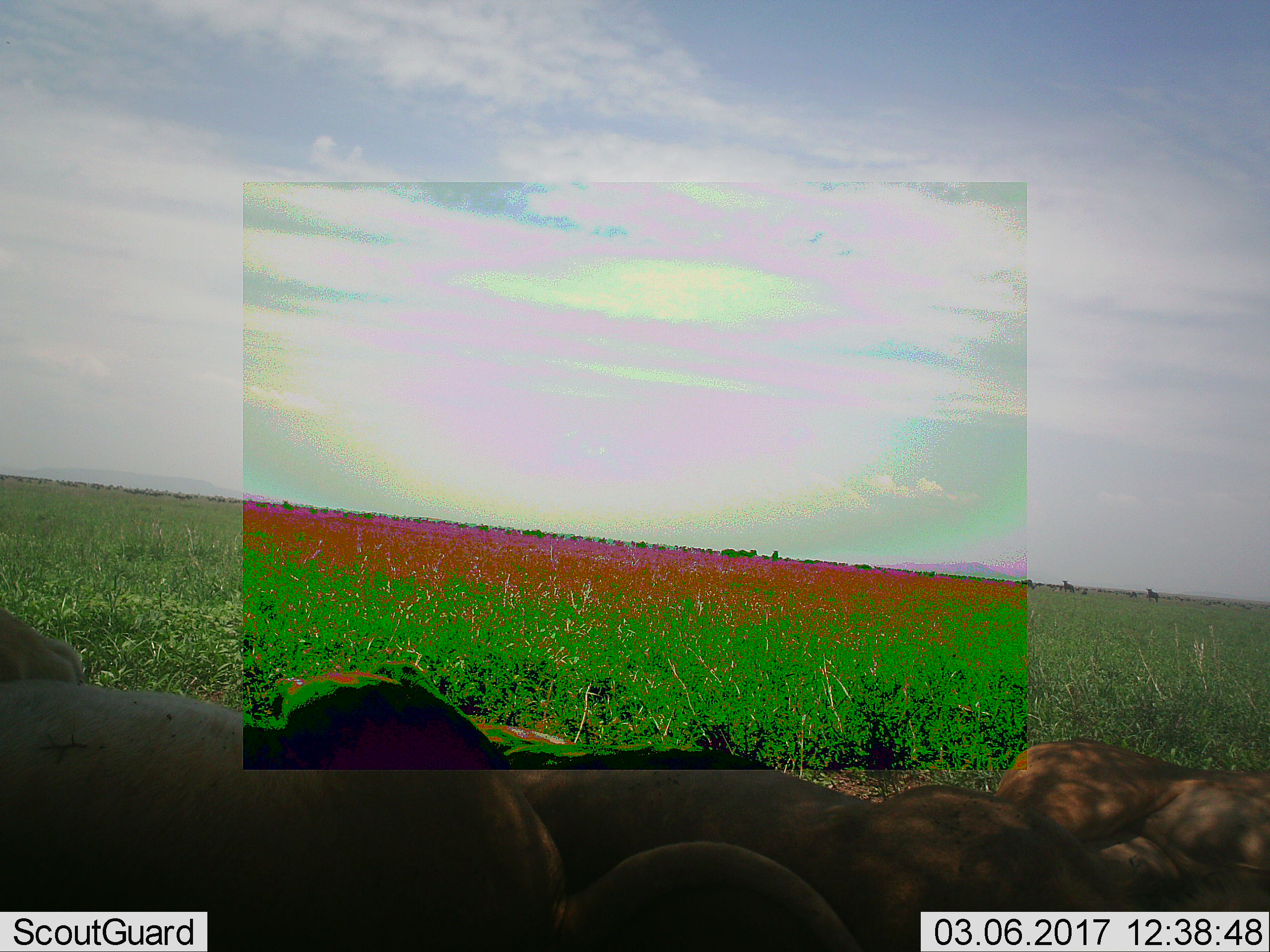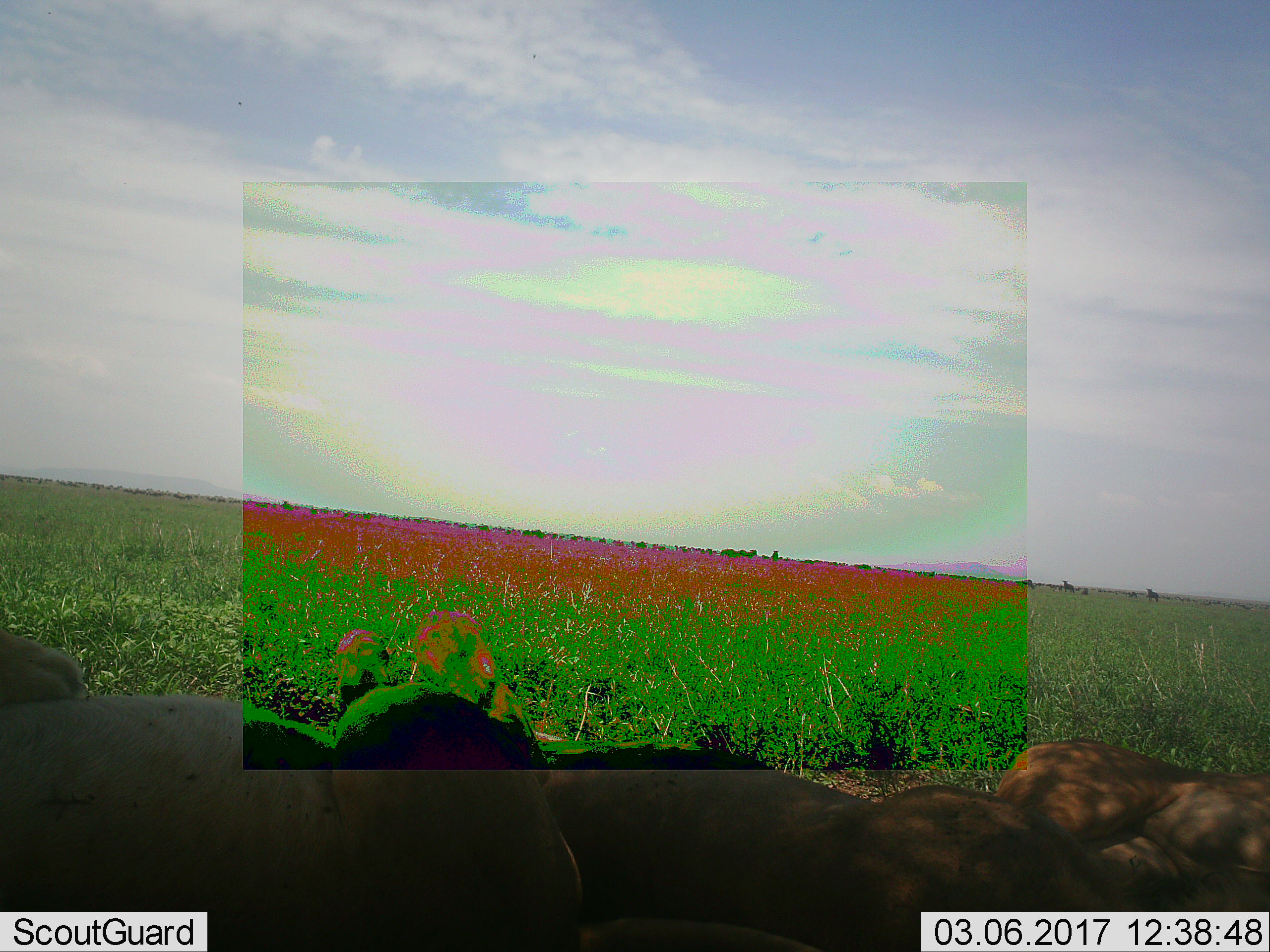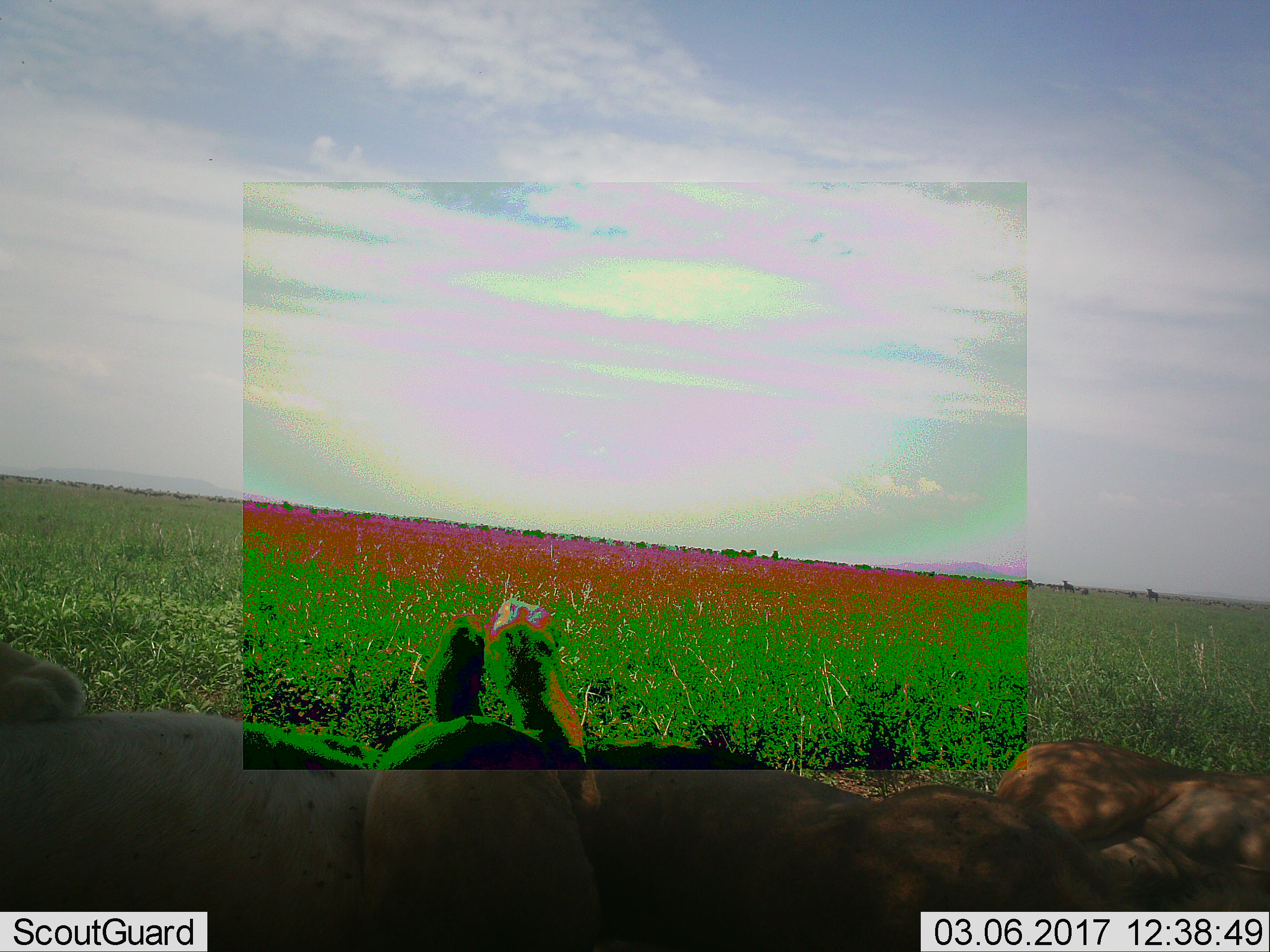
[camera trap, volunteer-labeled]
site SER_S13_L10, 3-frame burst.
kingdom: Animalia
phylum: Chordata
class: Mammalia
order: Carnivora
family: Felidae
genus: Panthera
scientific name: Panthera leo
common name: lion female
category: lionfemale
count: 3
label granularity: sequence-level